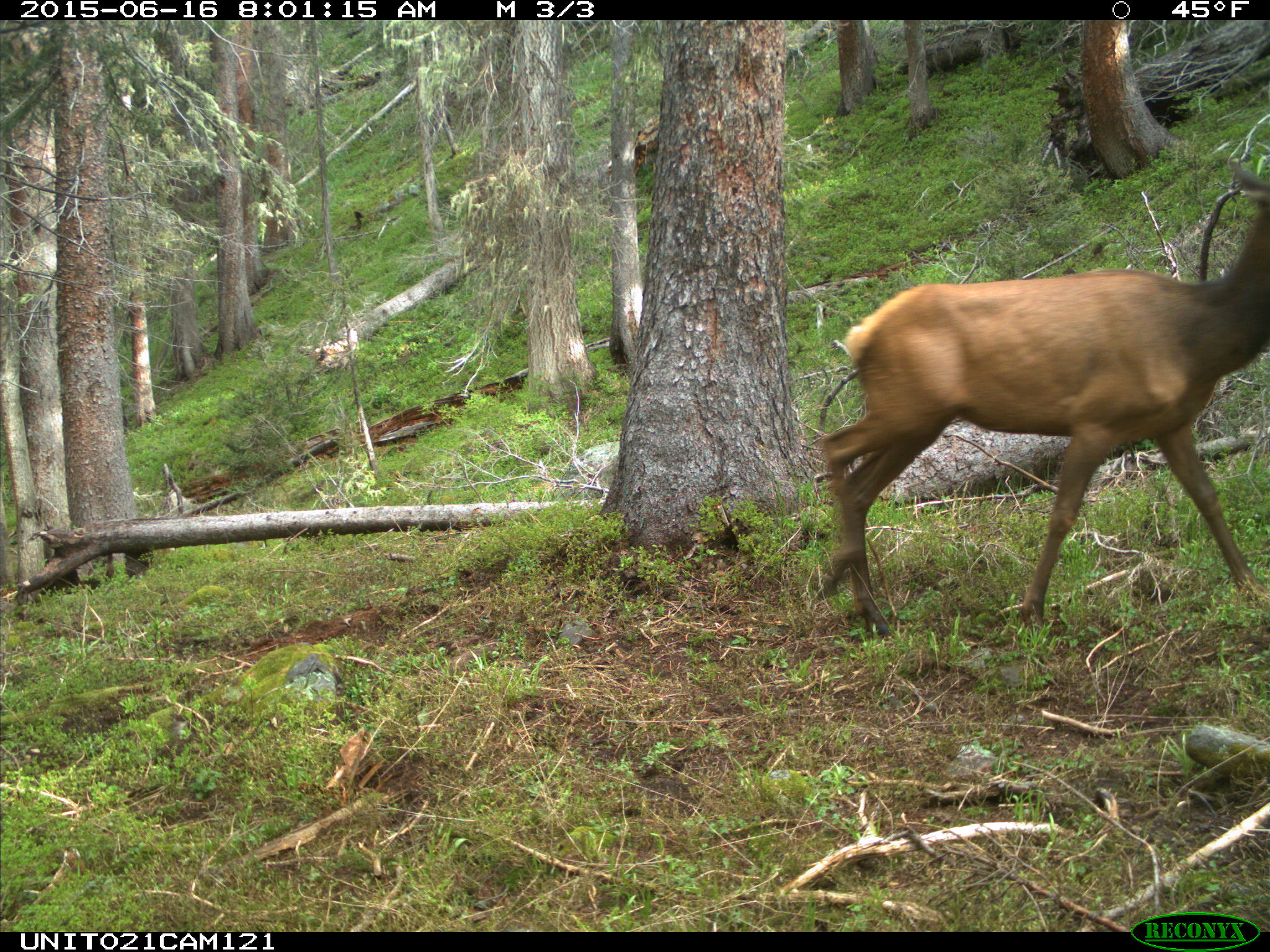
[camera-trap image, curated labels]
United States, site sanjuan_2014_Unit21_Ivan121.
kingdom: Animalia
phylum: Chordata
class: Mammalia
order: Artiodactyla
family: Cervidae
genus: Cervus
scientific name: Cervus elaphus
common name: red deer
Cervus elaphus (red deer).